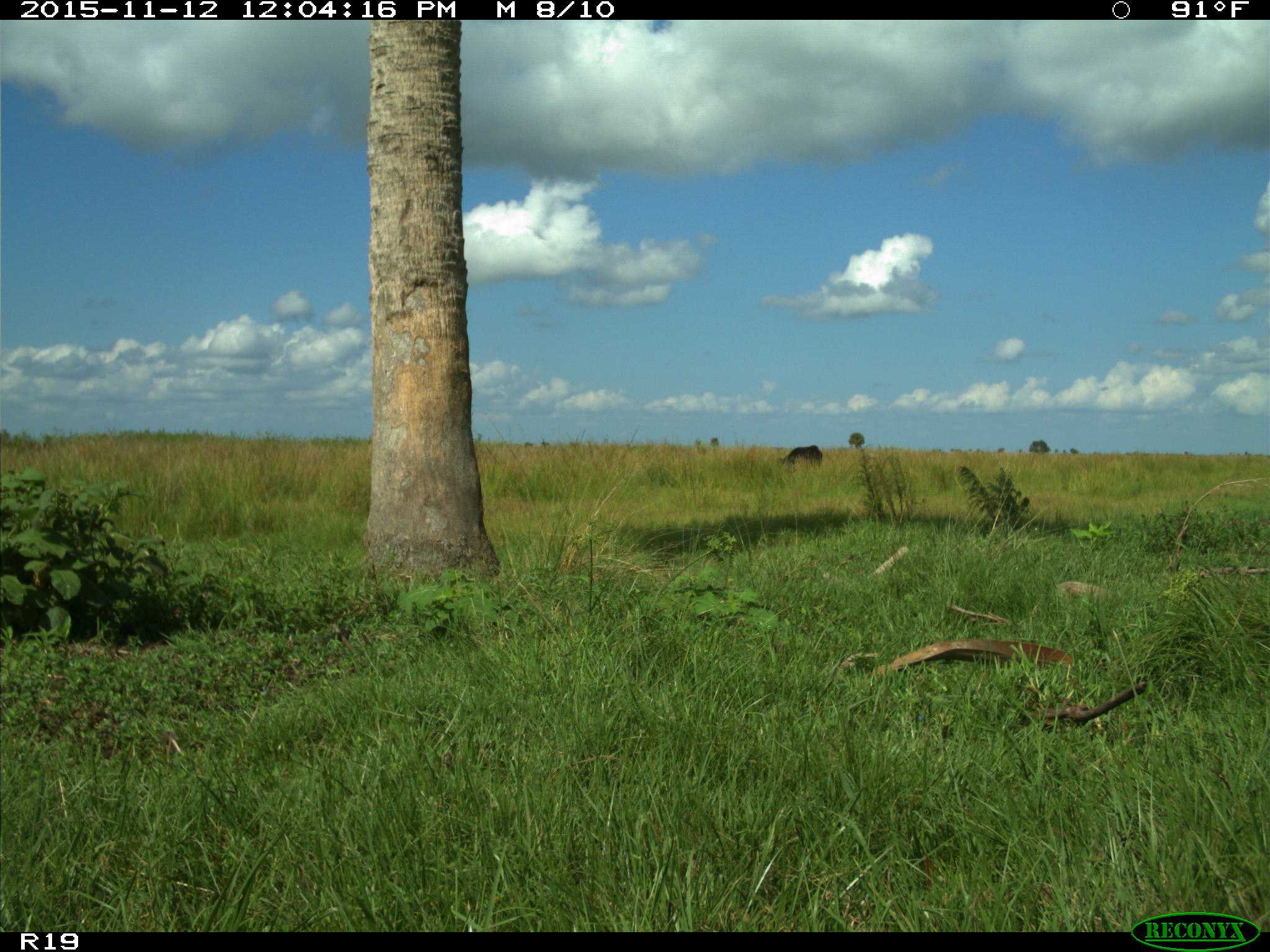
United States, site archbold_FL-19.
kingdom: Animalia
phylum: Chordata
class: Mammalia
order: Artiodactyla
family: Bovidae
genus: Bos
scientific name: Bos taurus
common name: domestic cow